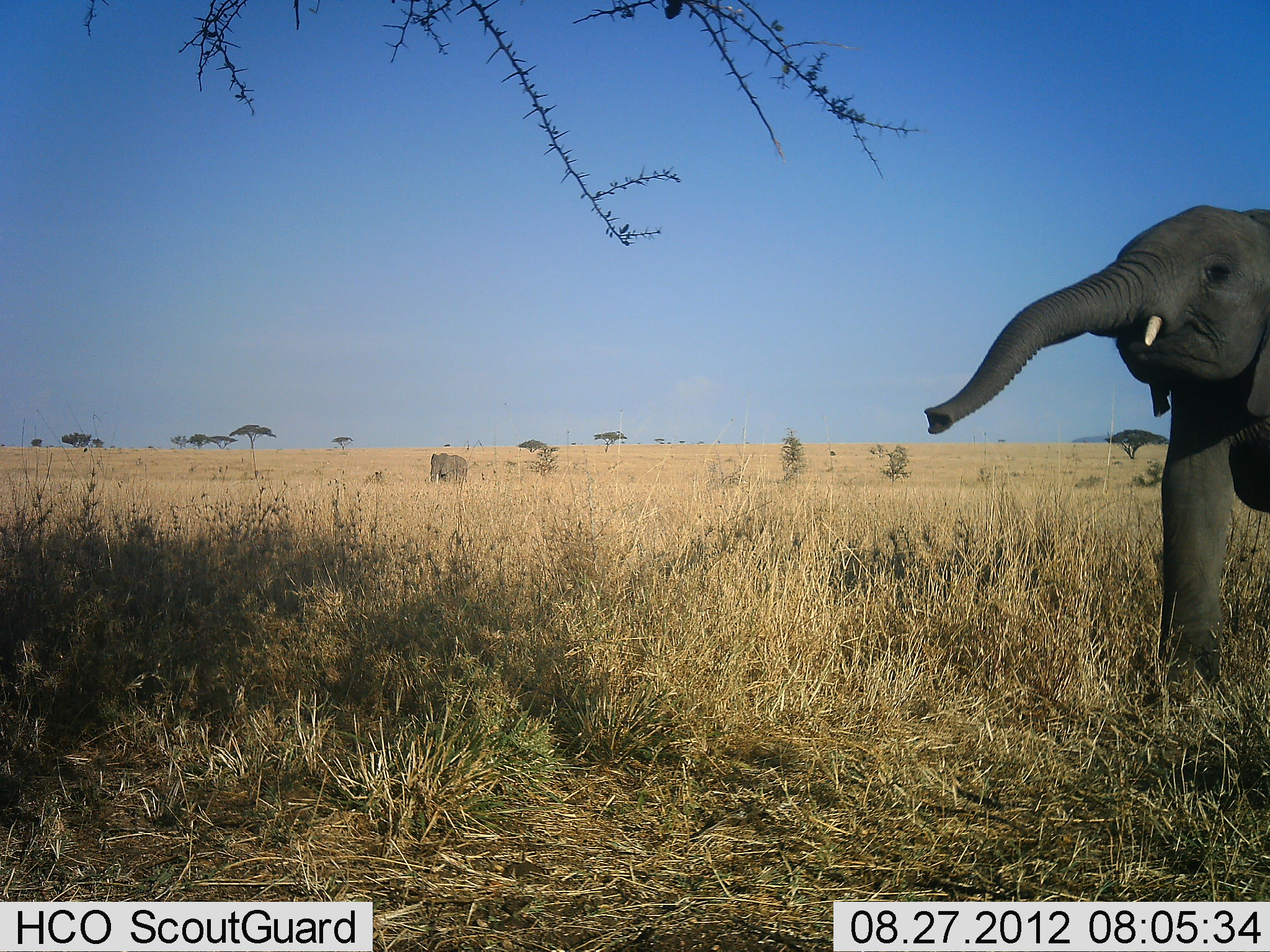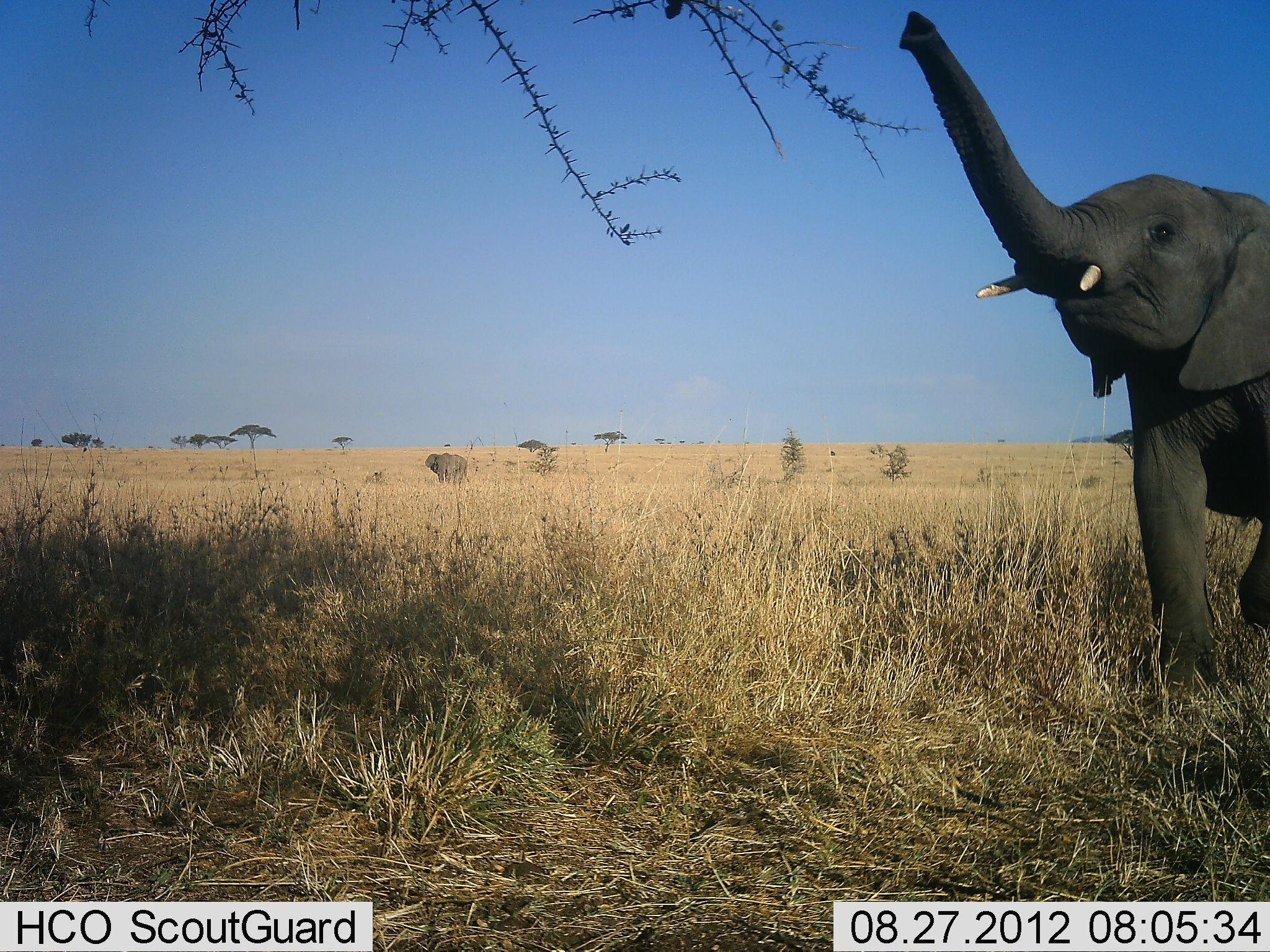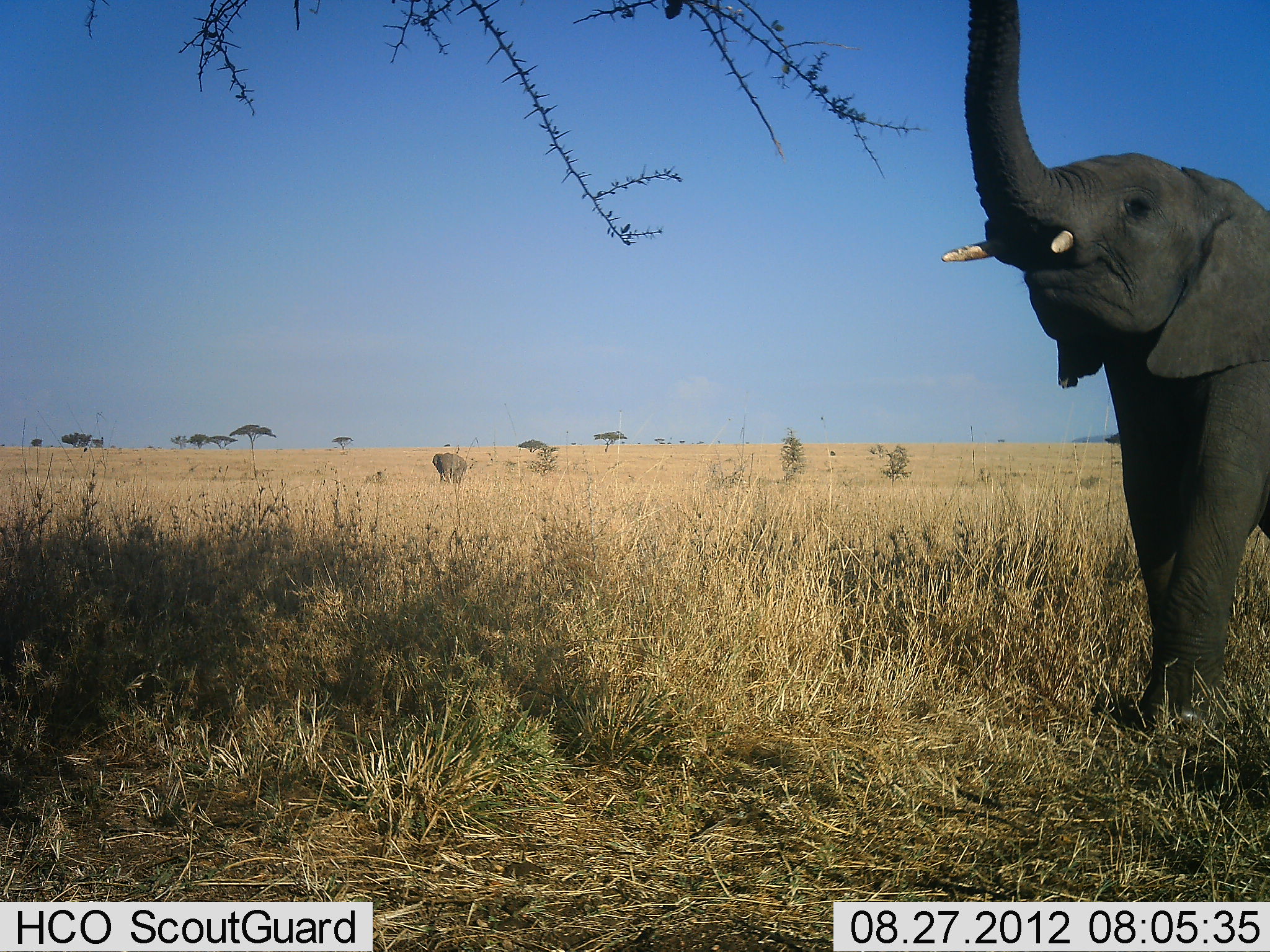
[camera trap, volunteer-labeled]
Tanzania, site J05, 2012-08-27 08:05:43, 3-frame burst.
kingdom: Animalia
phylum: Chordata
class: Mammalia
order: Proboscidea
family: Elephantidae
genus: Loxodonta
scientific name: Loxodonta africana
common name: african bush elephant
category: elephant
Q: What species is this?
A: Elephant (african bush elephant) (Loxodonta africana).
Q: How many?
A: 2.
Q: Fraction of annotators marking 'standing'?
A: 60%.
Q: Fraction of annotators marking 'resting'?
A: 0%.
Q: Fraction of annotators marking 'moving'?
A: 90%.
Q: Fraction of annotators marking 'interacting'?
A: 0%.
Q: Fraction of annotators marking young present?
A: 0%.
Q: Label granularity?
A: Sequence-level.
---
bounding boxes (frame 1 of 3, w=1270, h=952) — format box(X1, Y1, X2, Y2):
animal: box(924, 205, 1269, 698)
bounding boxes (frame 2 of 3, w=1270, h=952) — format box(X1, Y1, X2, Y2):
animal: box(897, 12, 1270, 694)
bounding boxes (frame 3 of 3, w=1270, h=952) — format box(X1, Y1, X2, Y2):
animal: box(893, 0, 1270, 726)